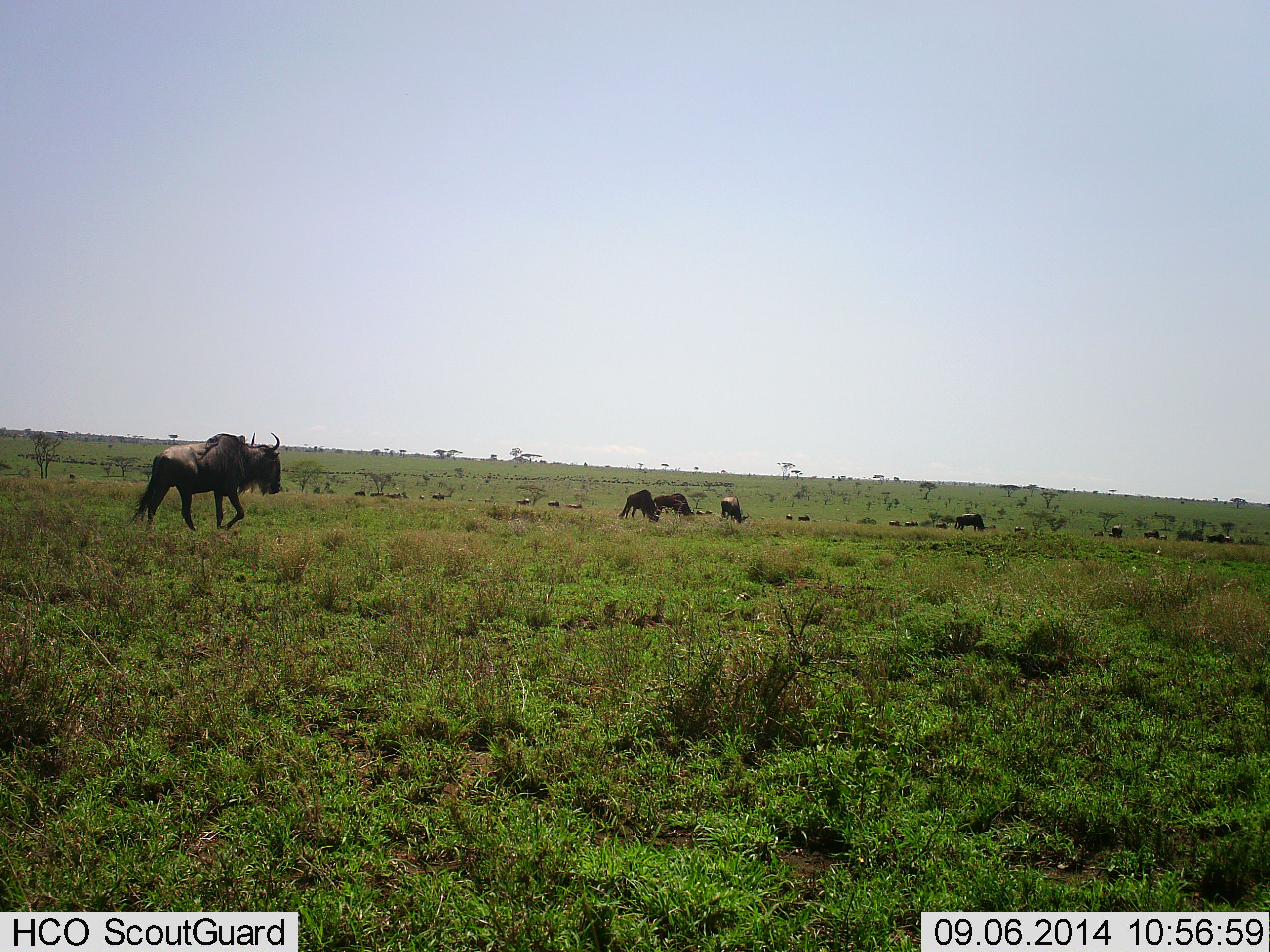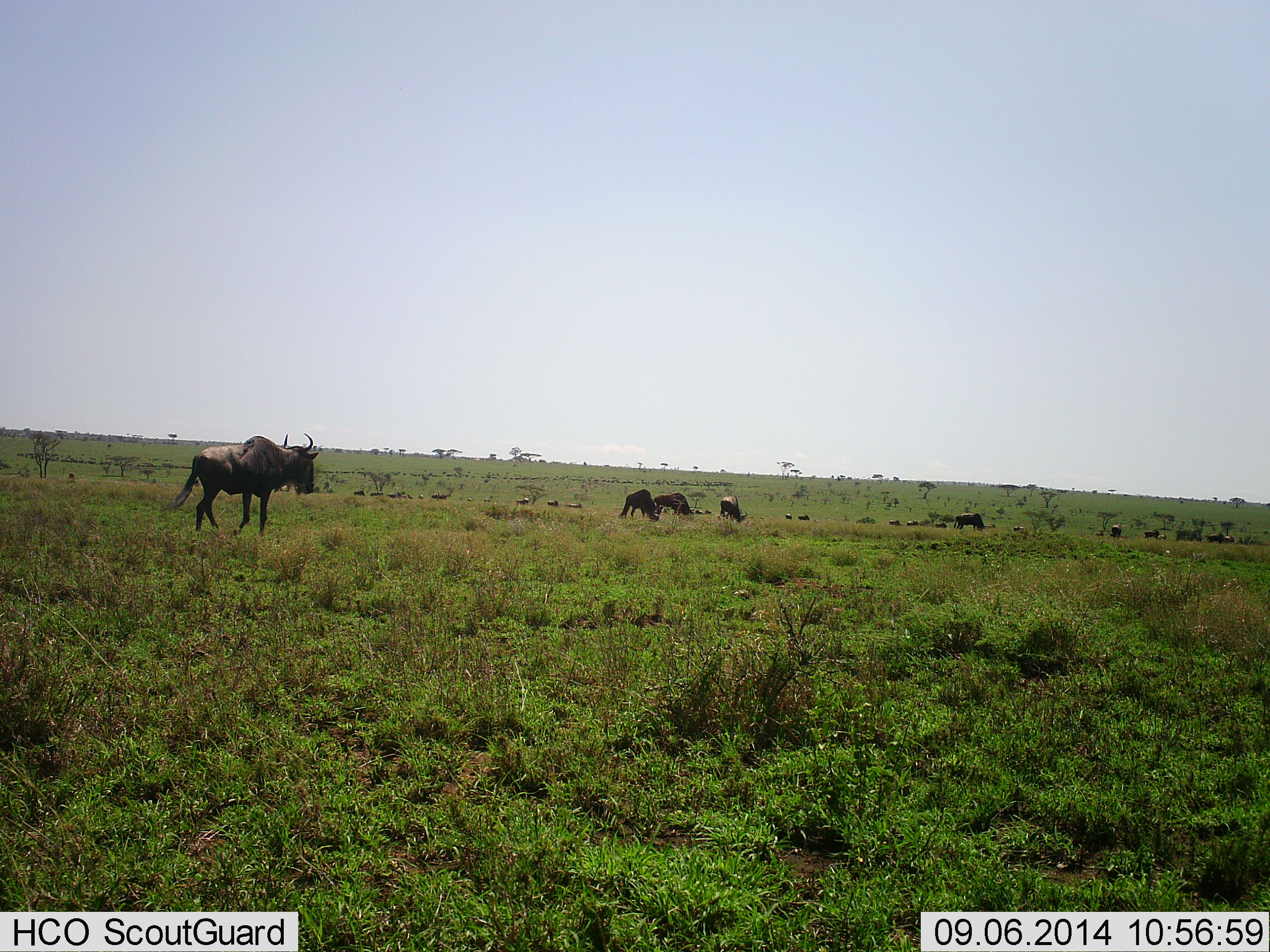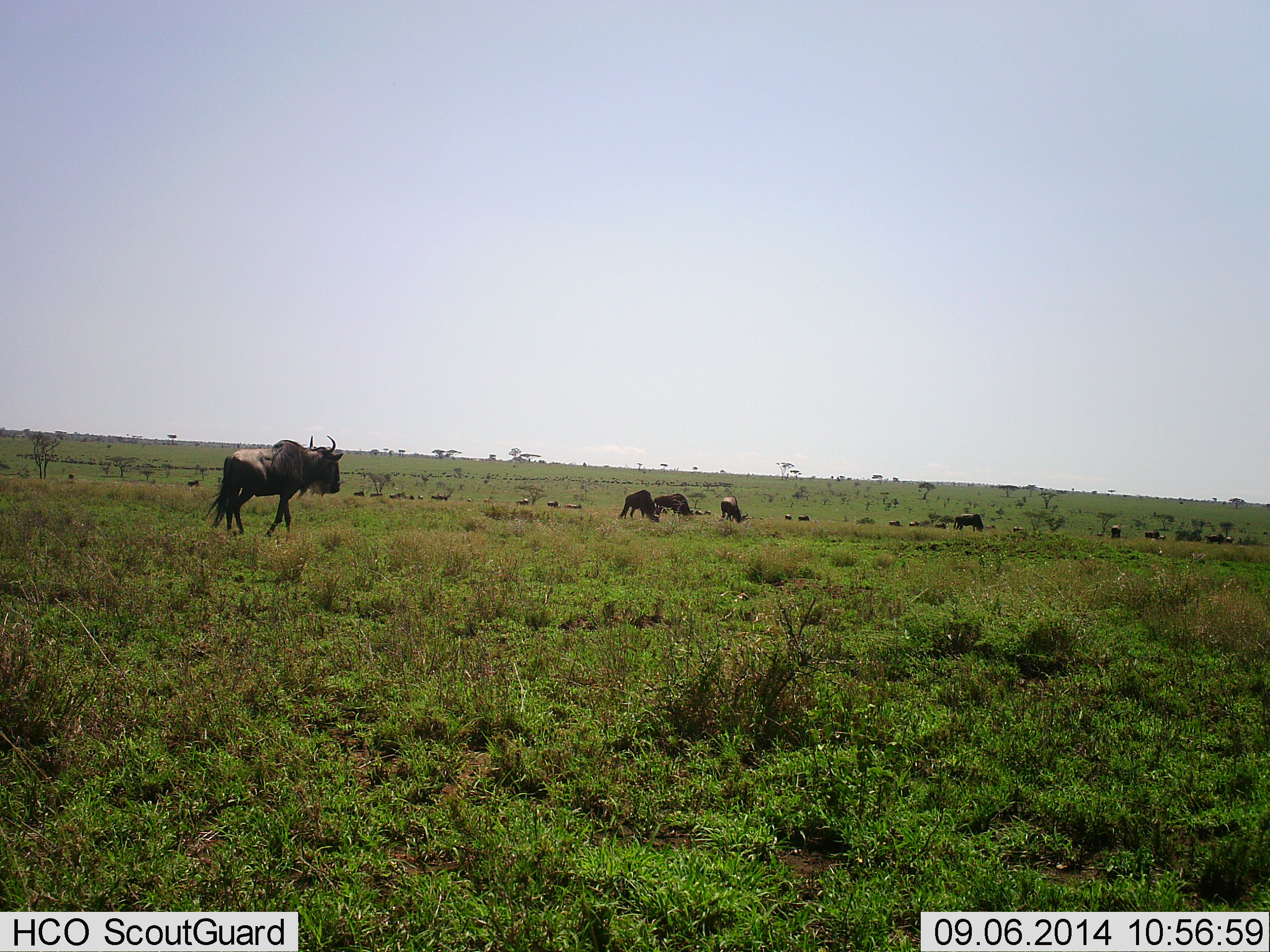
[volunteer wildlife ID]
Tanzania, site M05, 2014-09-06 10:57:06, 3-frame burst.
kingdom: Animalia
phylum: Chordata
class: Mammalia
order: Artiodactyla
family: Bovidae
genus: Connochaetes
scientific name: Connochaetes taurinus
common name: blue wildebeest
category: wildebeest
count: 11-50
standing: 60%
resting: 10%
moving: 90%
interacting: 0%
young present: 0%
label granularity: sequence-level